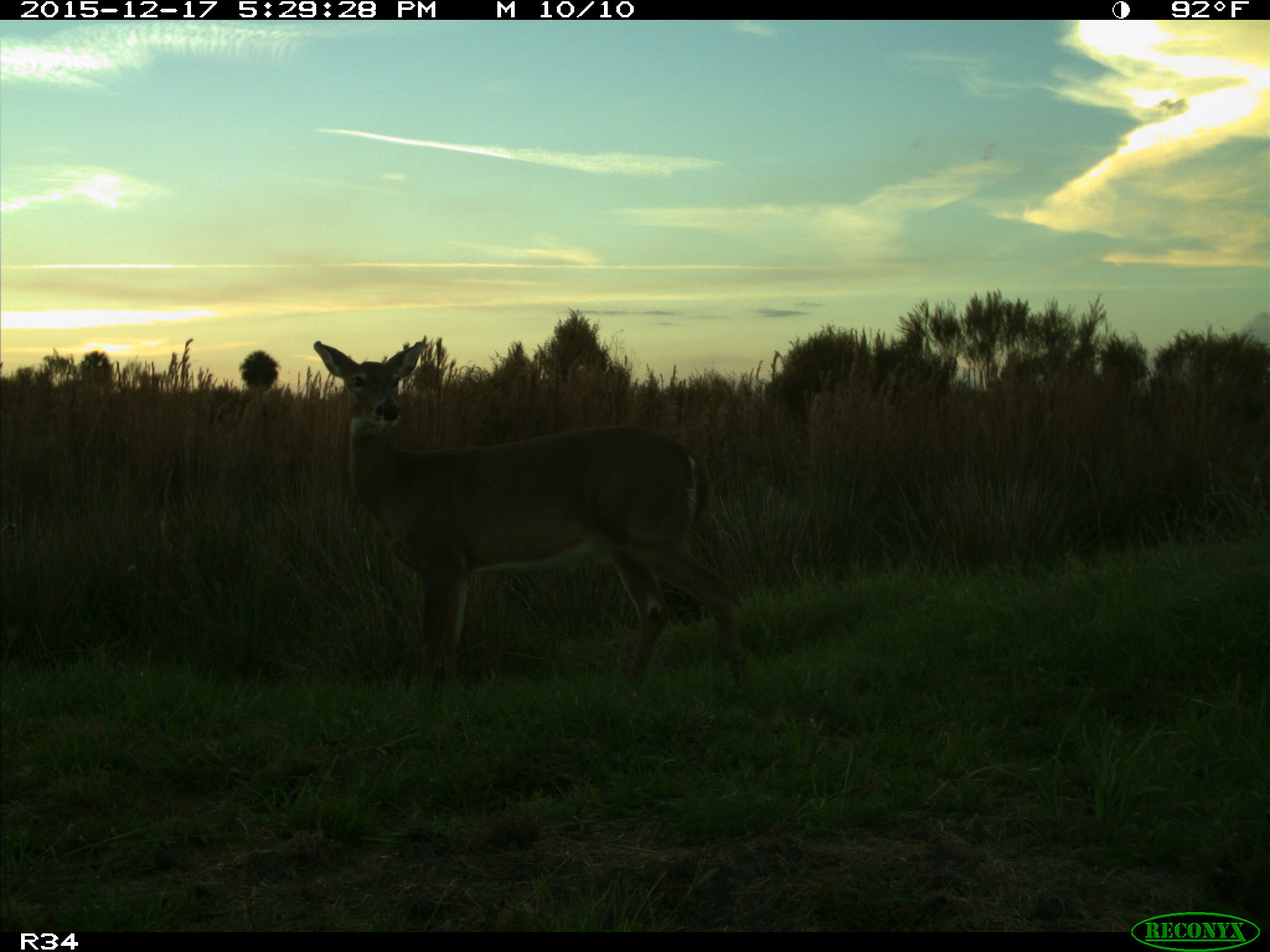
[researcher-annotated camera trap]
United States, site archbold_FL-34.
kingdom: Animalia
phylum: Chordata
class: Mammalia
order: Artiodactyla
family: Cervidae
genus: Odocoileus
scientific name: Odocoileus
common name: deer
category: unidentified deer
Unidentified deer (deer) (Odocoileus).